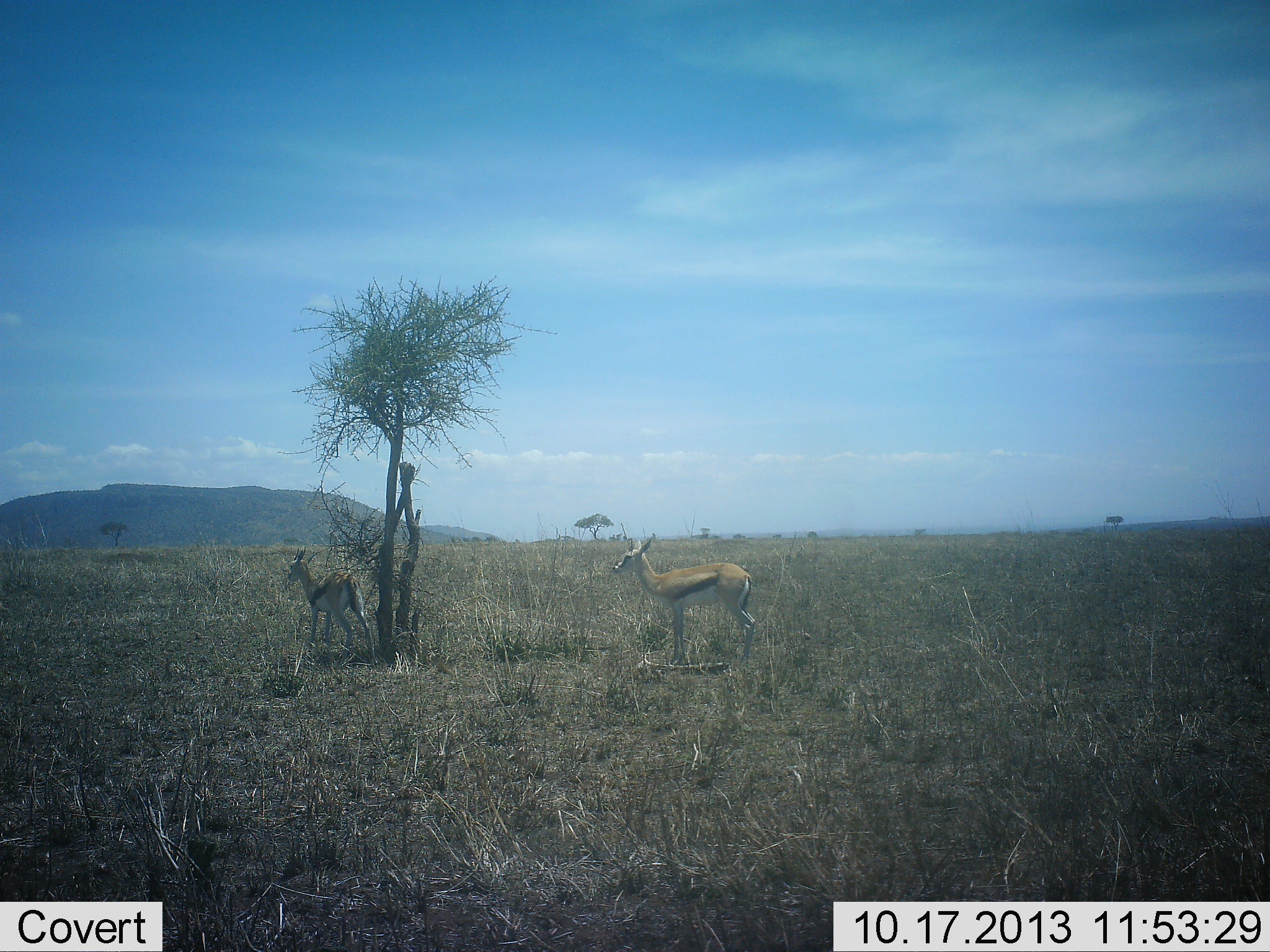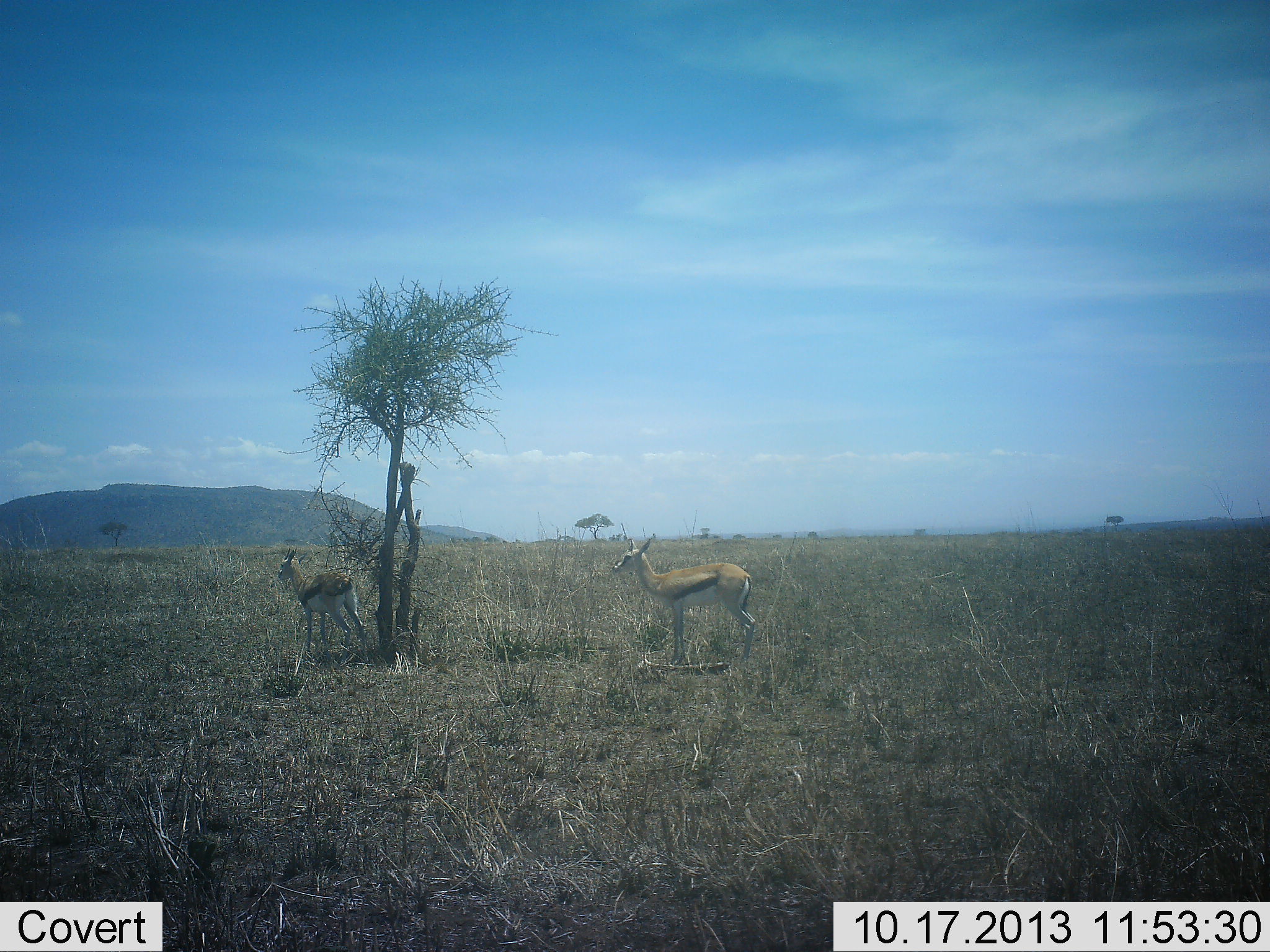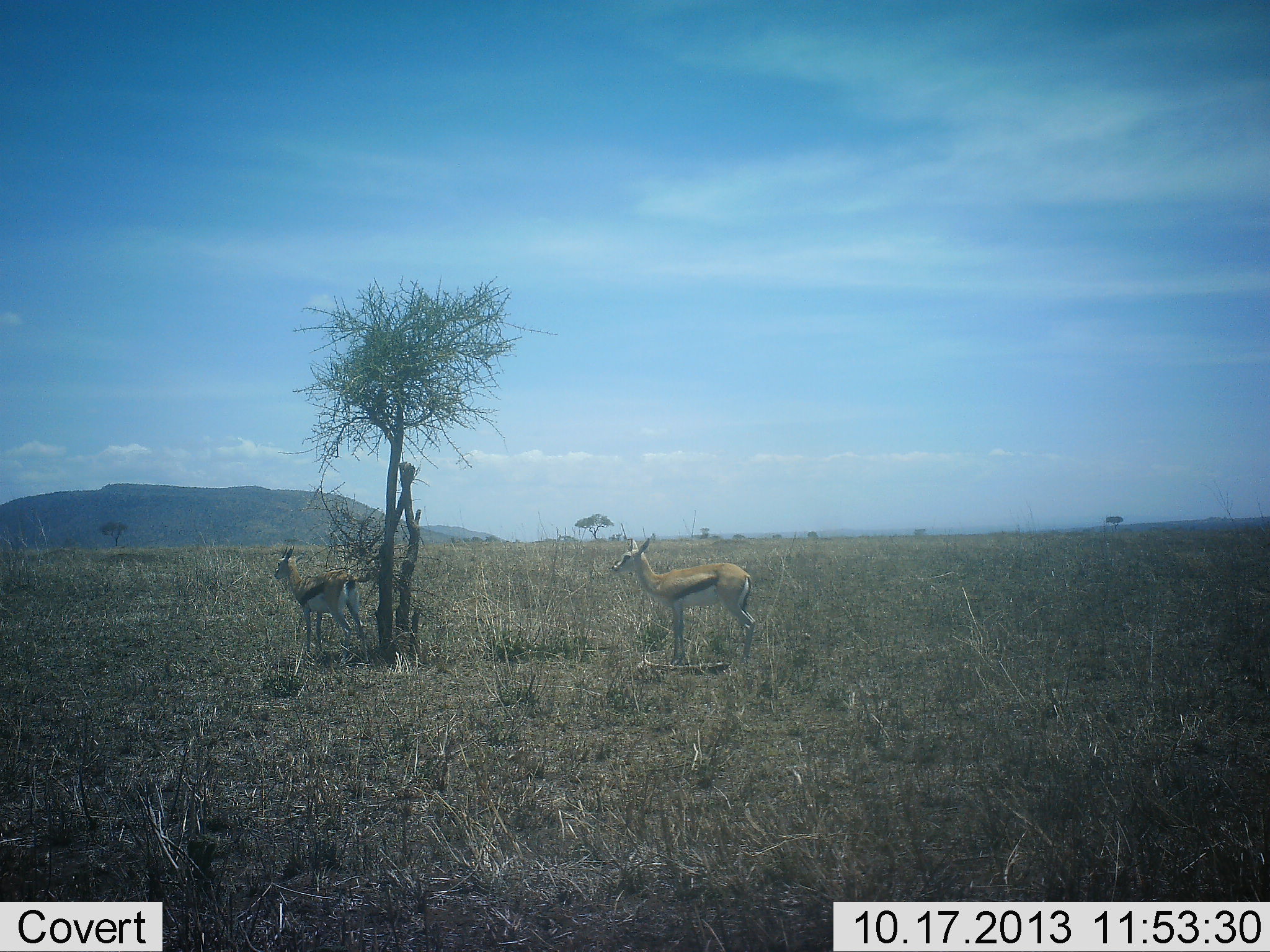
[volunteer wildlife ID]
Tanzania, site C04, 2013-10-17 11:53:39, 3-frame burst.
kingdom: Animalia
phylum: Chordata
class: Mammalia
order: Artiodactyla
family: Bovidae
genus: Eudorcas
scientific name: Eudorcas thomsonii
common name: thomson's gazelle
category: gazellethomsons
Gazellethomsons (thomson's gazelle) (Eudorcas thomsonii), count 2. Behavior (volunteer vote fractions): standing 100%, resting 0%, moving 10%, interacting 0%. Young present (vote fraction): 0%. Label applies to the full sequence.